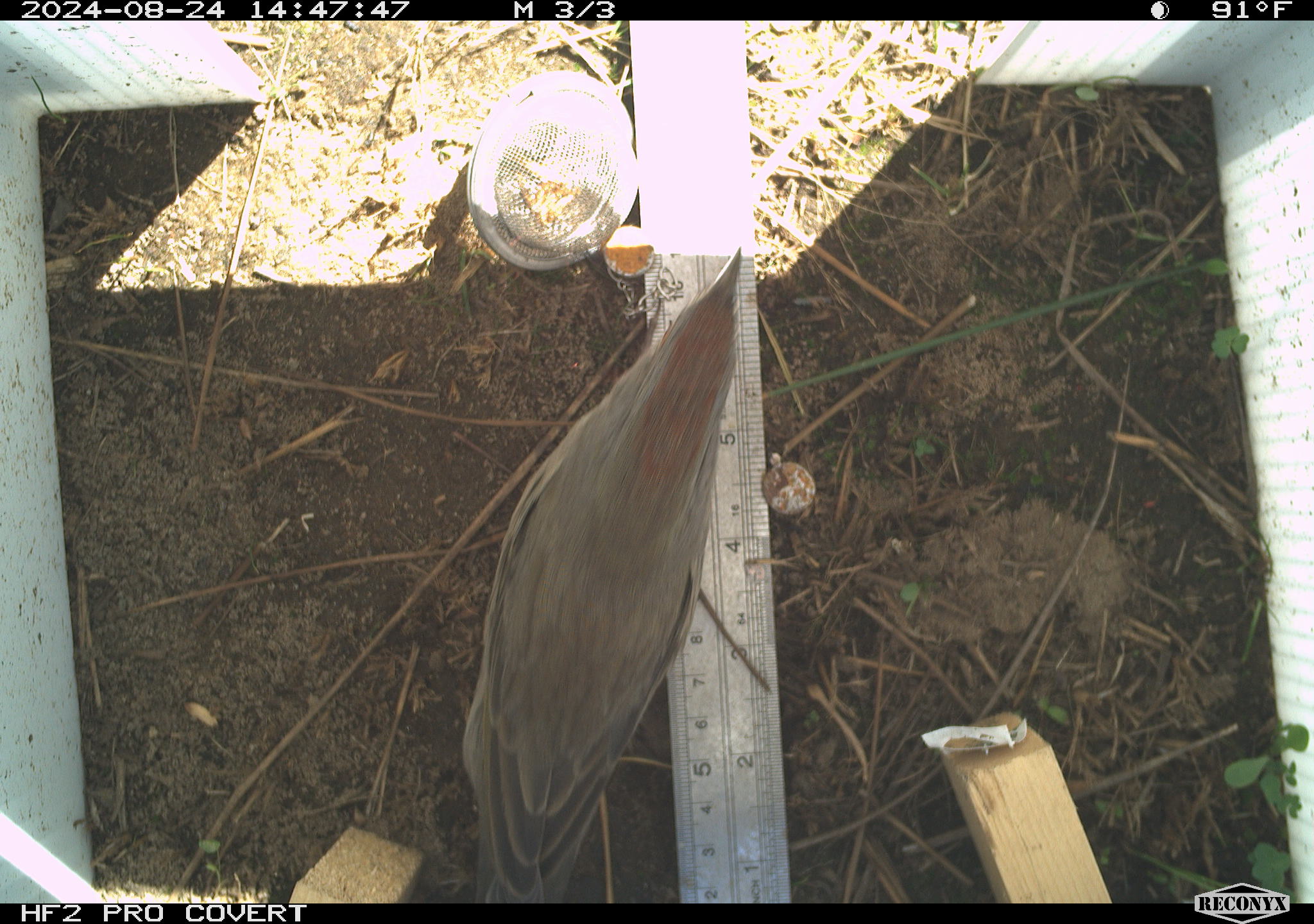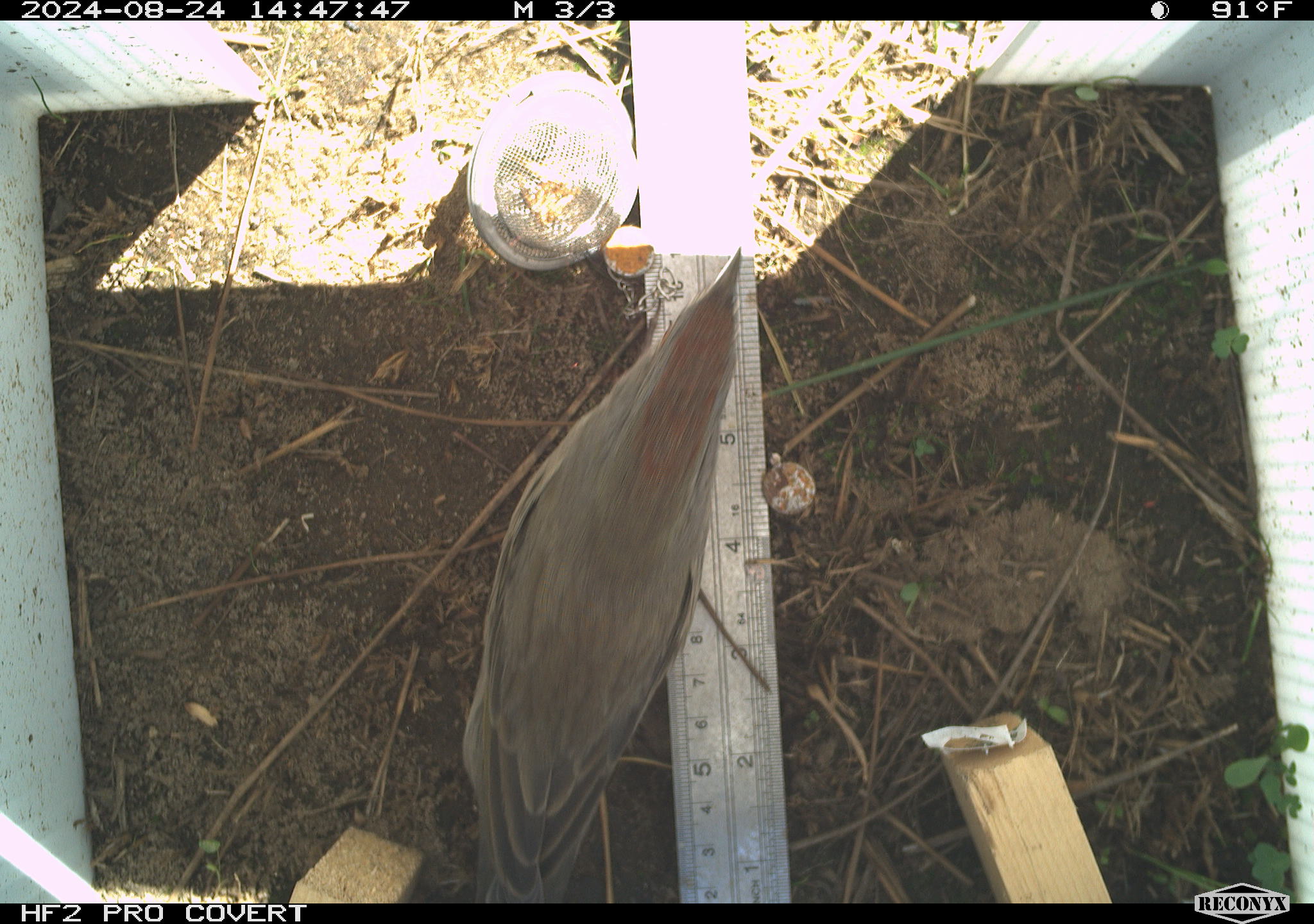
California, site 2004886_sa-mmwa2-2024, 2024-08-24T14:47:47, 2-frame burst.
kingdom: Animalia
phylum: Chordata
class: Aves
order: Passeriformes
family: Passerellidae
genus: Pipilo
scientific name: Pipilo chlorurus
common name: green-tailed towhee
Green-tailed towhee (Pipilo chlorurus).